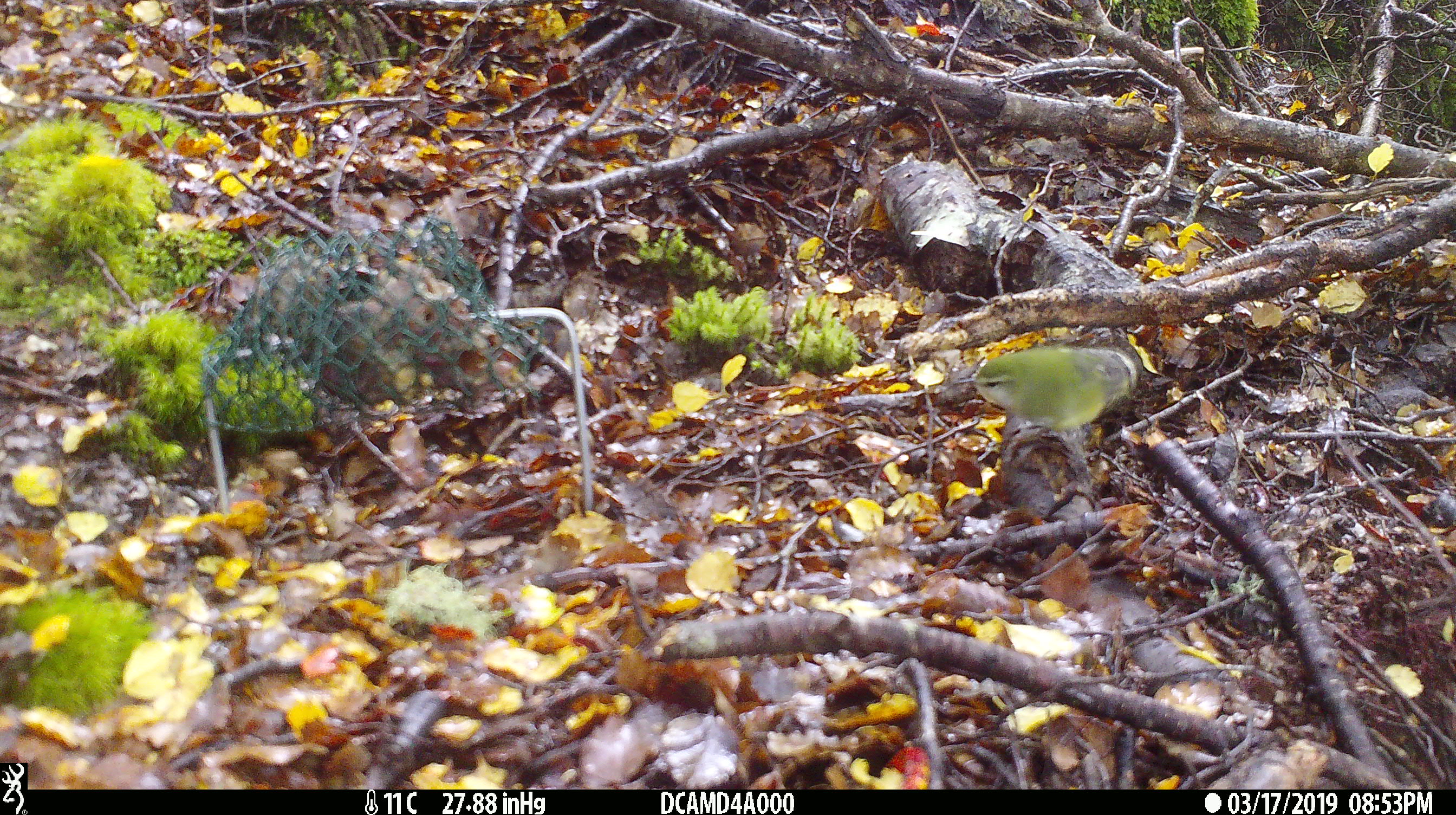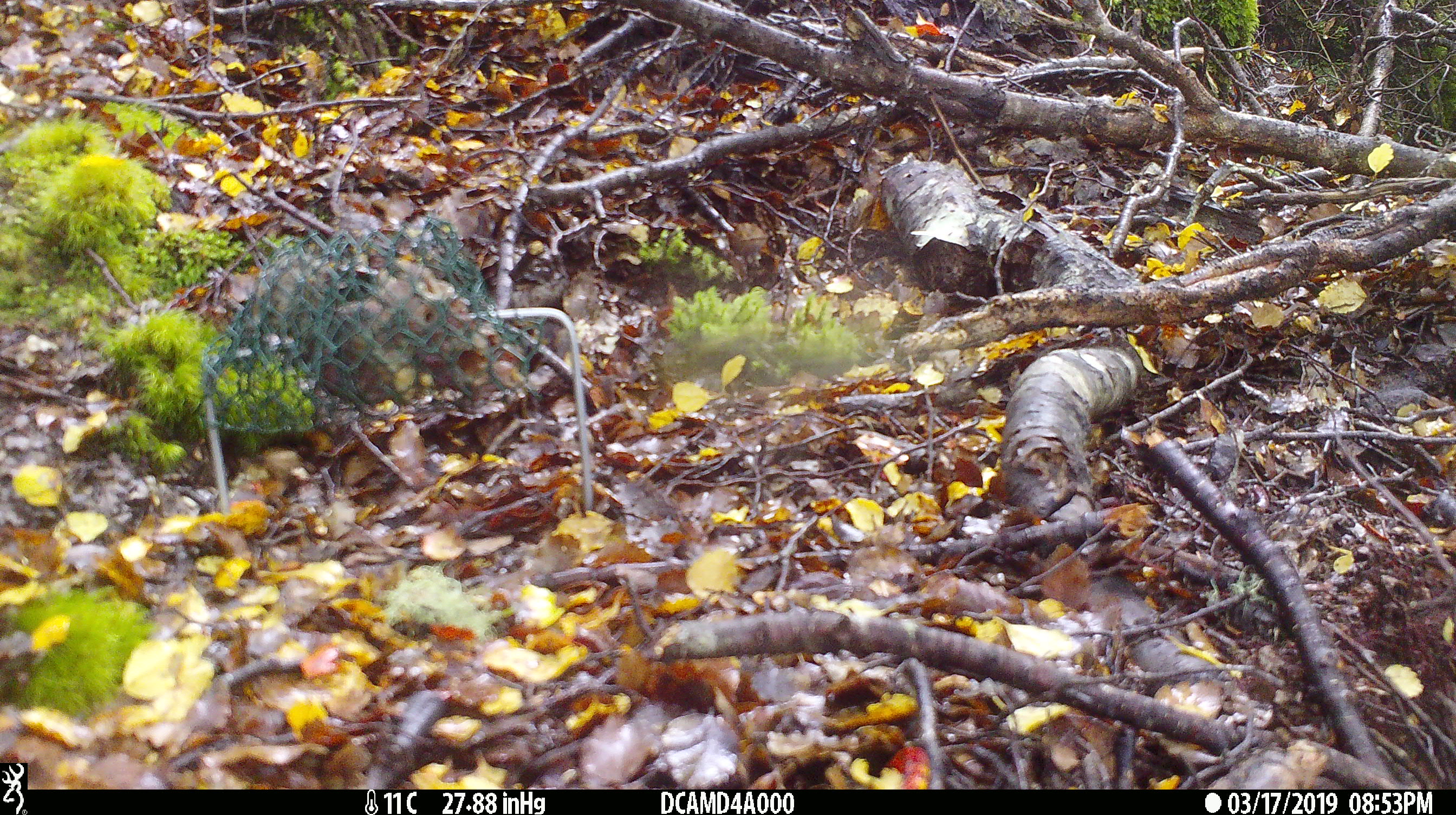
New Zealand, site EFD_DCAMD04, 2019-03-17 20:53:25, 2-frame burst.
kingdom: Animalia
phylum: Chordata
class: Aves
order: Passeriformes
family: Acanthisittidae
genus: Acanthisitta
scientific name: Acanthisitta chloris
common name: rifleman